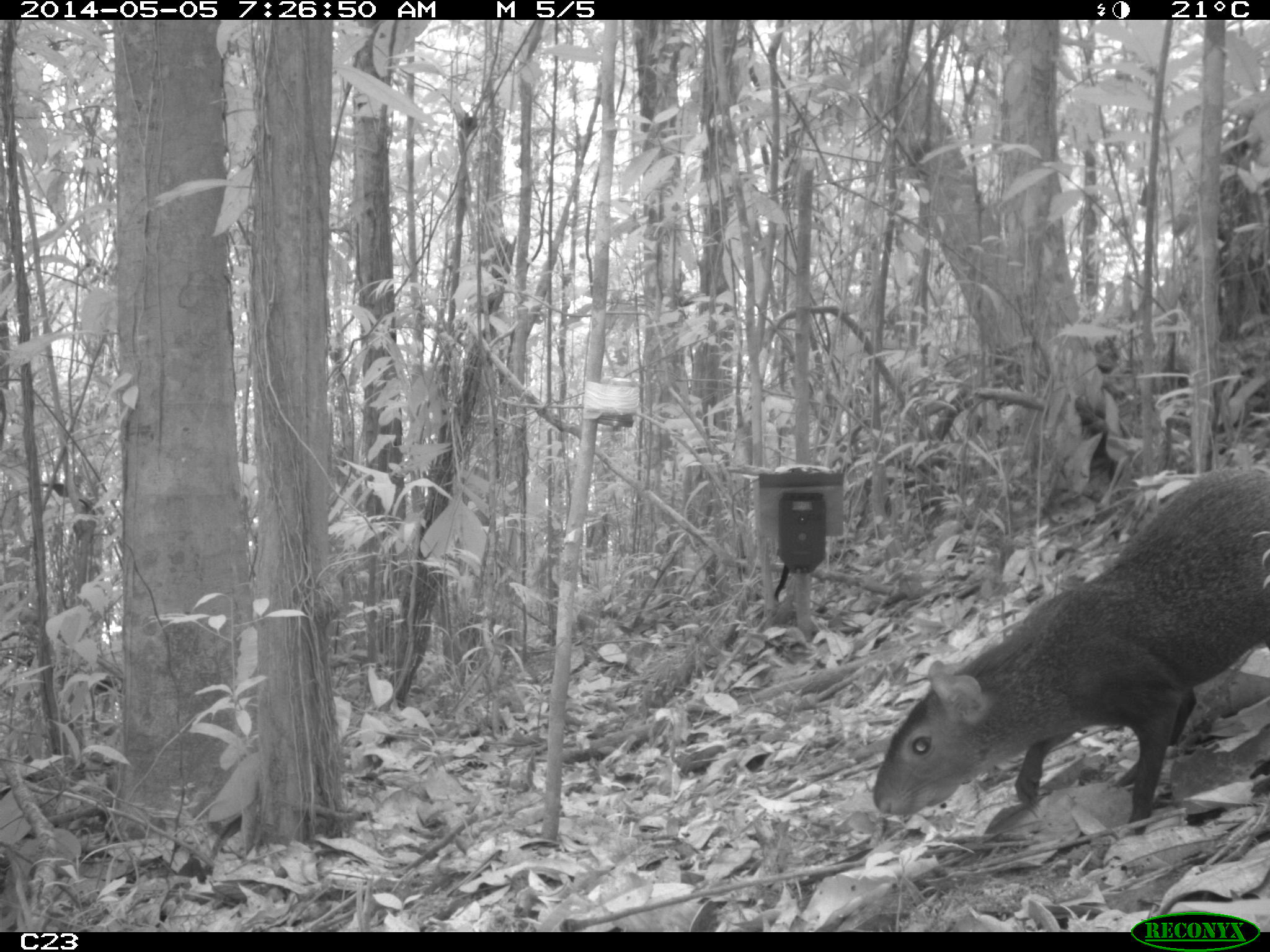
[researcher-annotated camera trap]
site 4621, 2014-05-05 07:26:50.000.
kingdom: Animalia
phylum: Chordata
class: Mammalia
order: Rodentia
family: Dasyproctidae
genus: Dasyprocta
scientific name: Dasyprocta leporina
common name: red-rumped agouti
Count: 1.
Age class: adult.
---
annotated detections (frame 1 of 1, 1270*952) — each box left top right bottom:
dasyprocta leporina: 869 461 1270 834